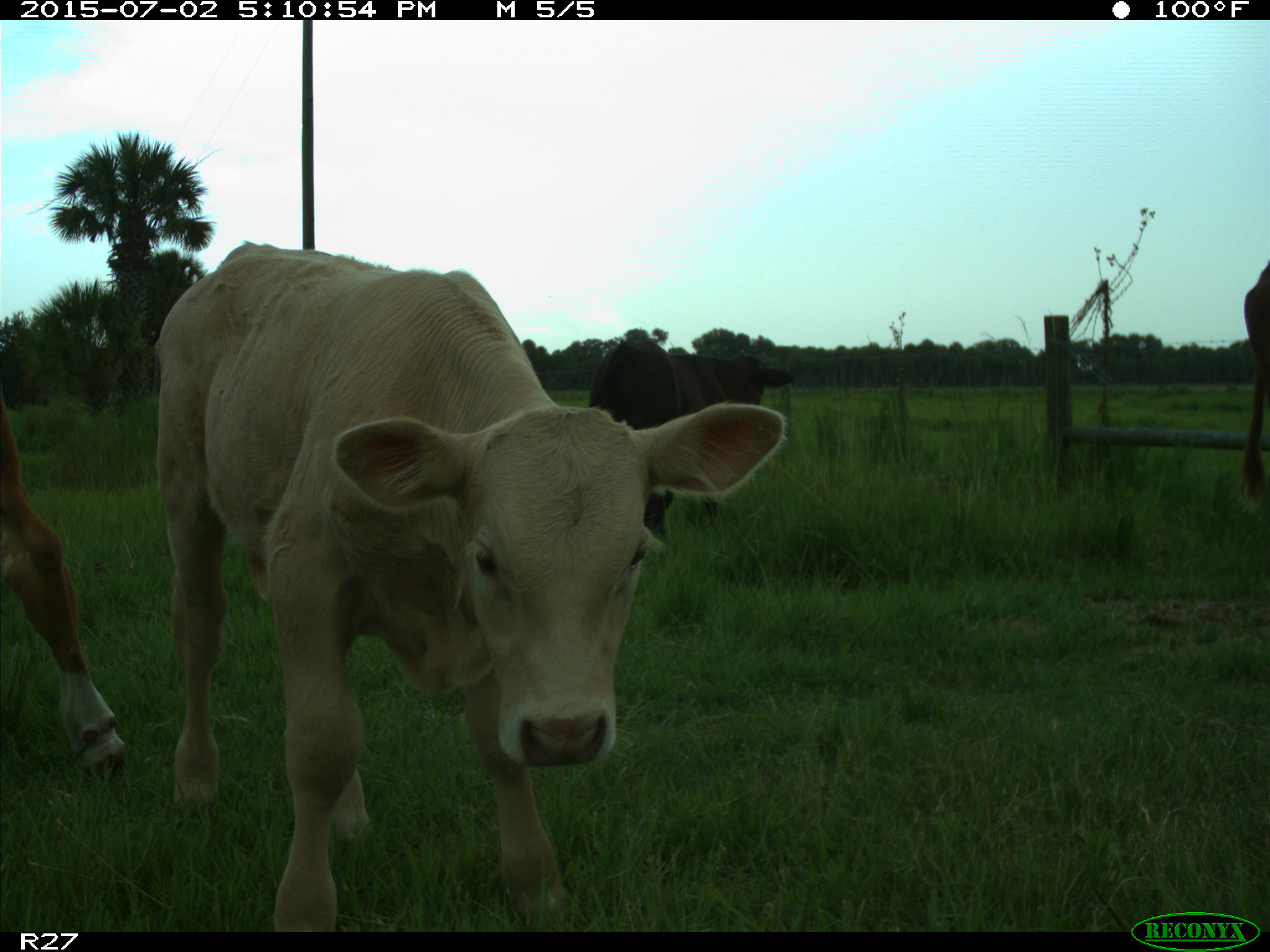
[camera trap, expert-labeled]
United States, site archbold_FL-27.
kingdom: Animalia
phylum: Chordata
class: Mammalia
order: Artiodactyla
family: Bovidae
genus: Bos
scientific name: Bos taurus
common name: domestic cow